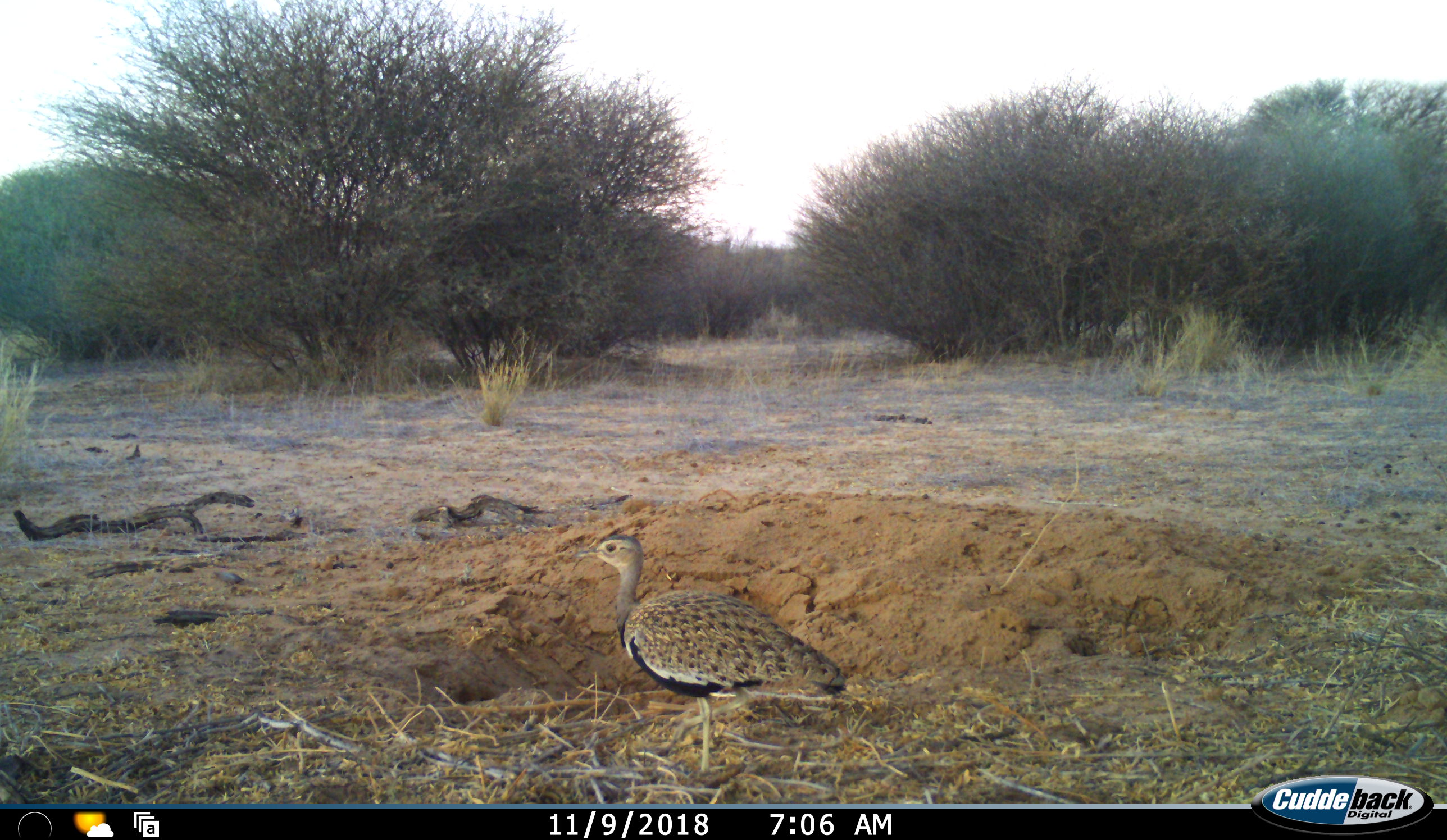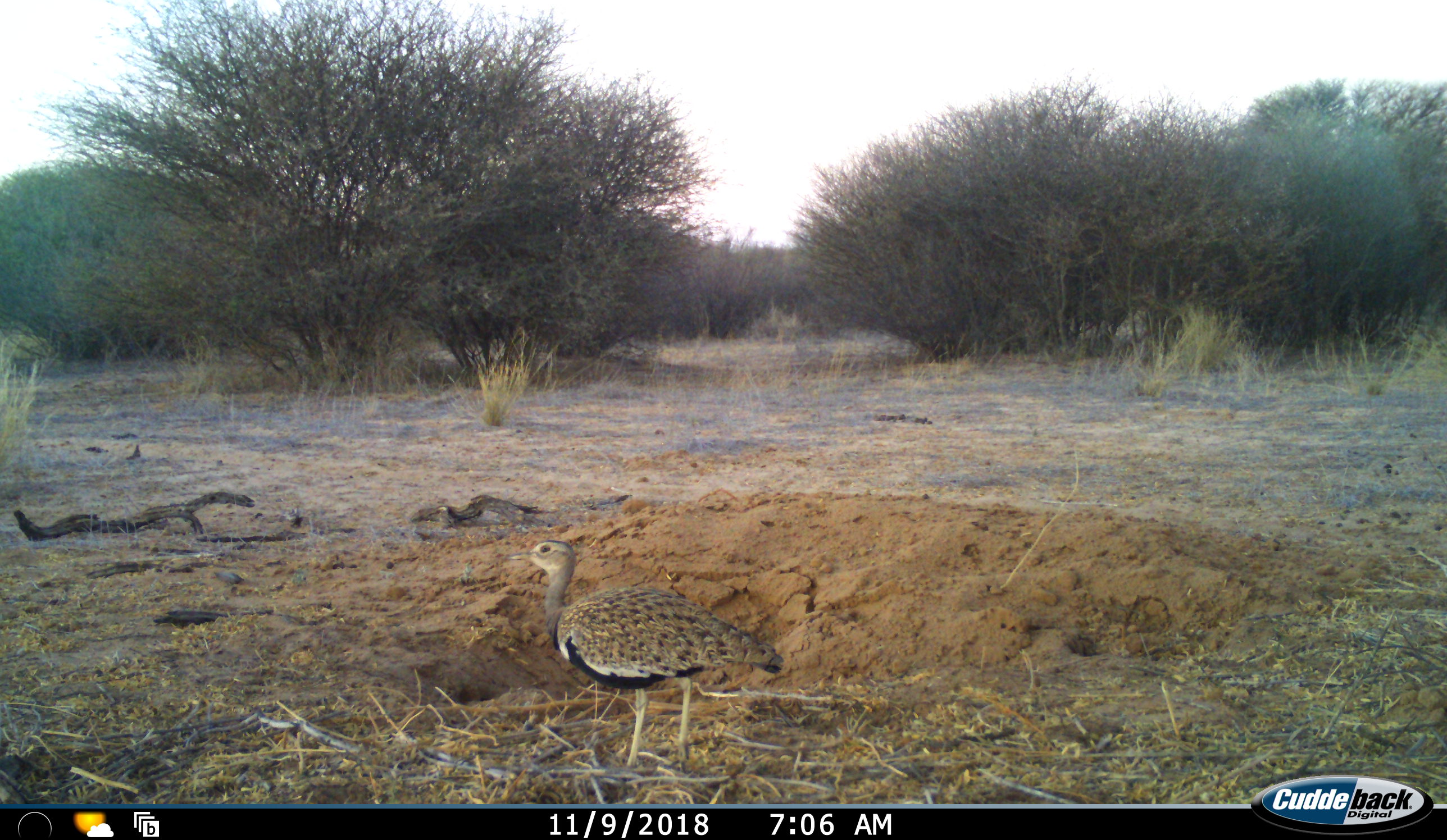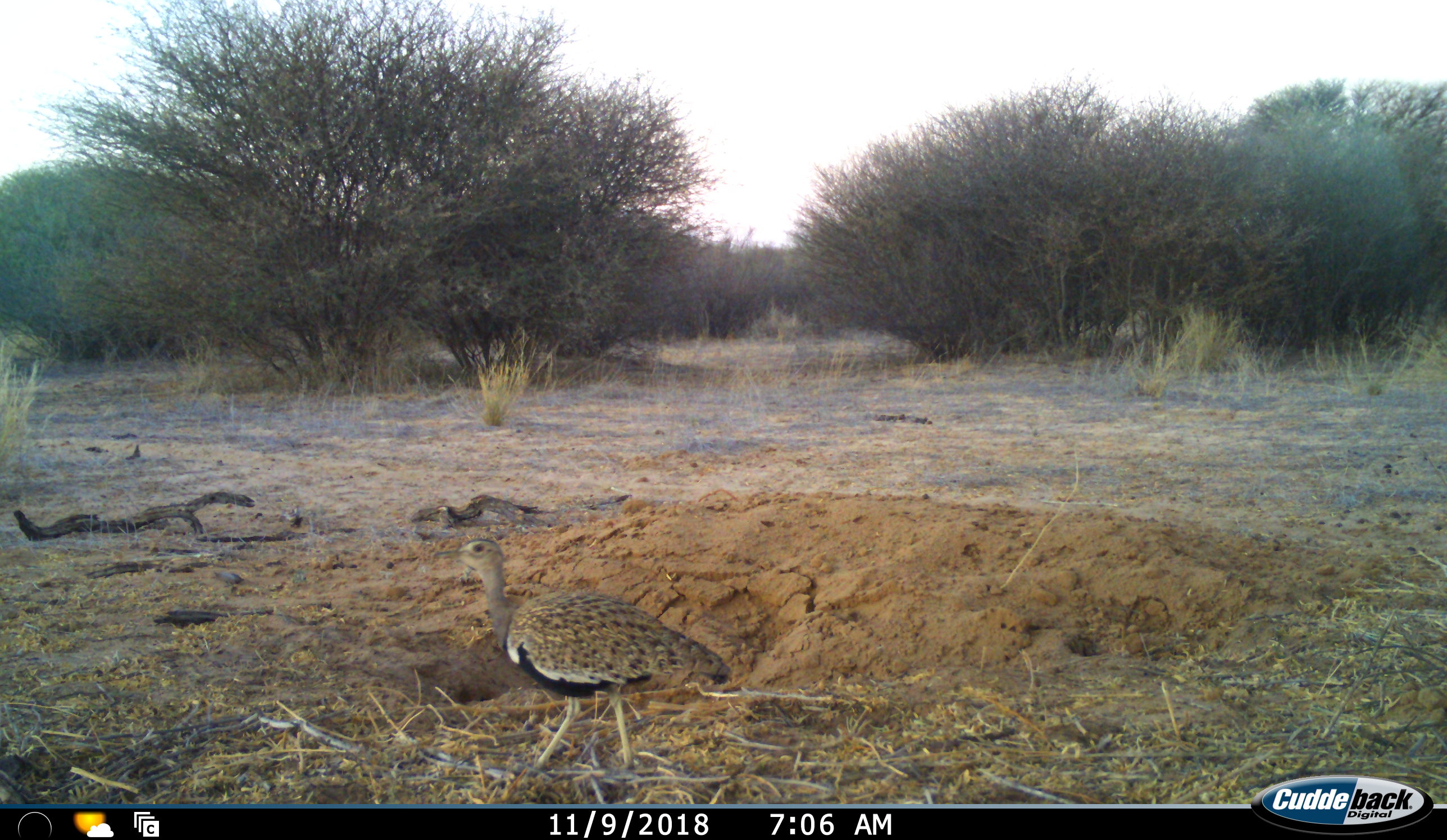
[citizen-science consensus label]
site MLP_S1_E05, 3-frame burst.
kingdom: Animalia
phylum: Chordata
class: Aves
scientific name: Aves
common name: bird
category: birdother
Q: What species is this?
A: Birdother (bird) (Aves).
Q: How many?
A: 1.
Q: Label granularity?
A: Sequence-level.